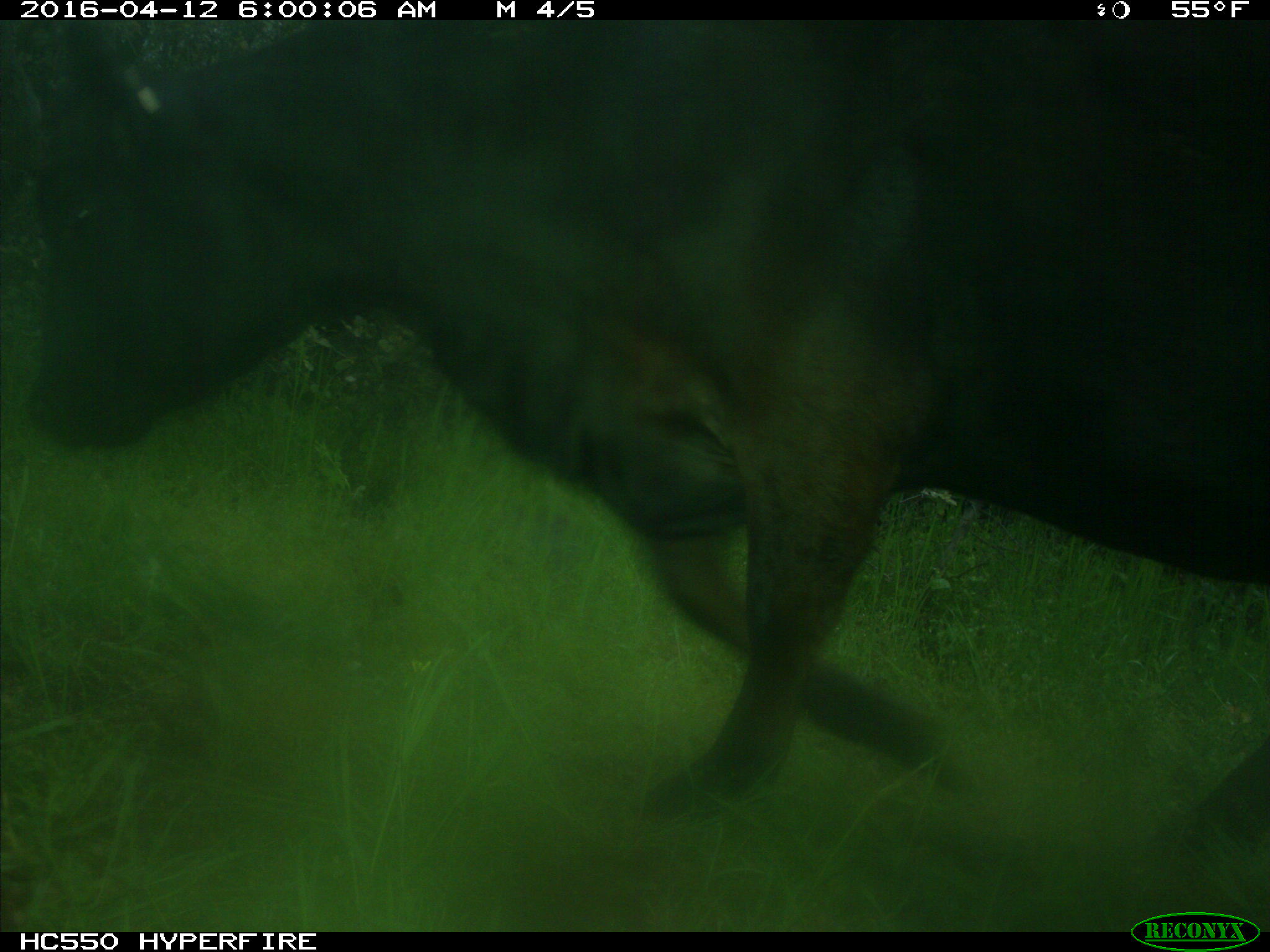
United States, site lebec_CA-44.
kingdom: Animalia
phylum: Chordata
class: Mammalia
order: Artiodactyla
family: Bovidae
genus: Bos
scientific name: Bos taurus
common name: domestic cow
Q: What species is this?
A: Bos taurus (domestic cow).